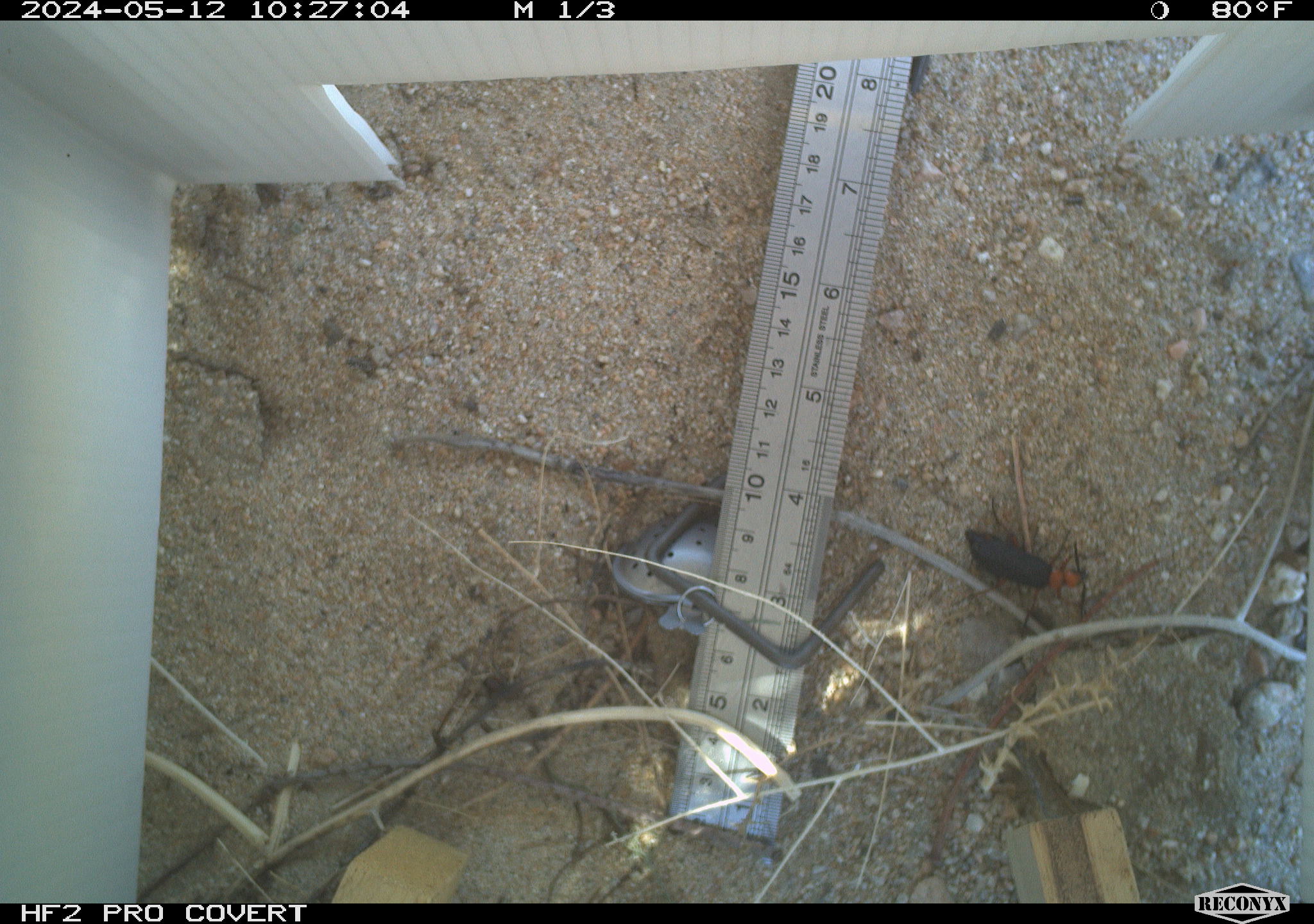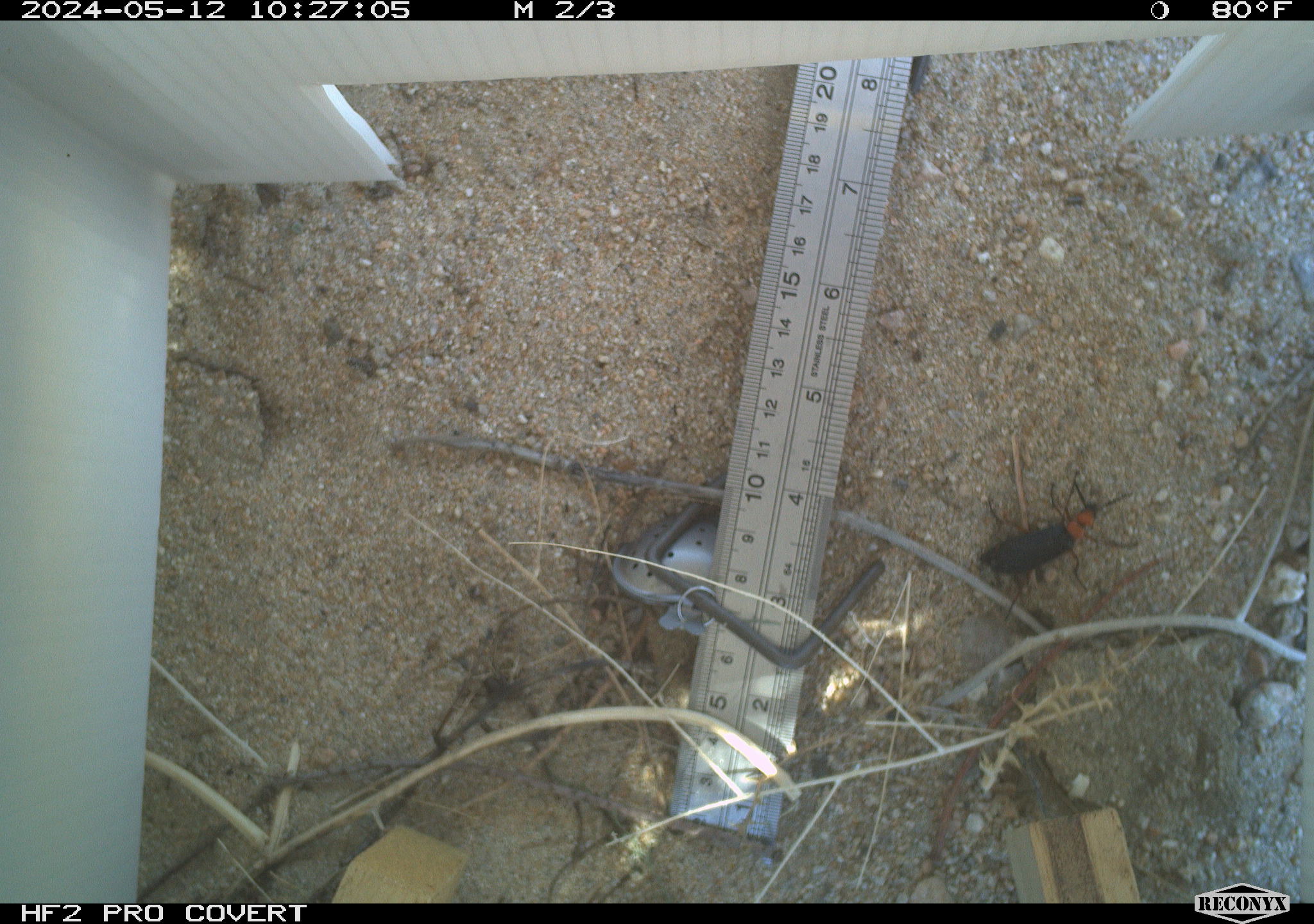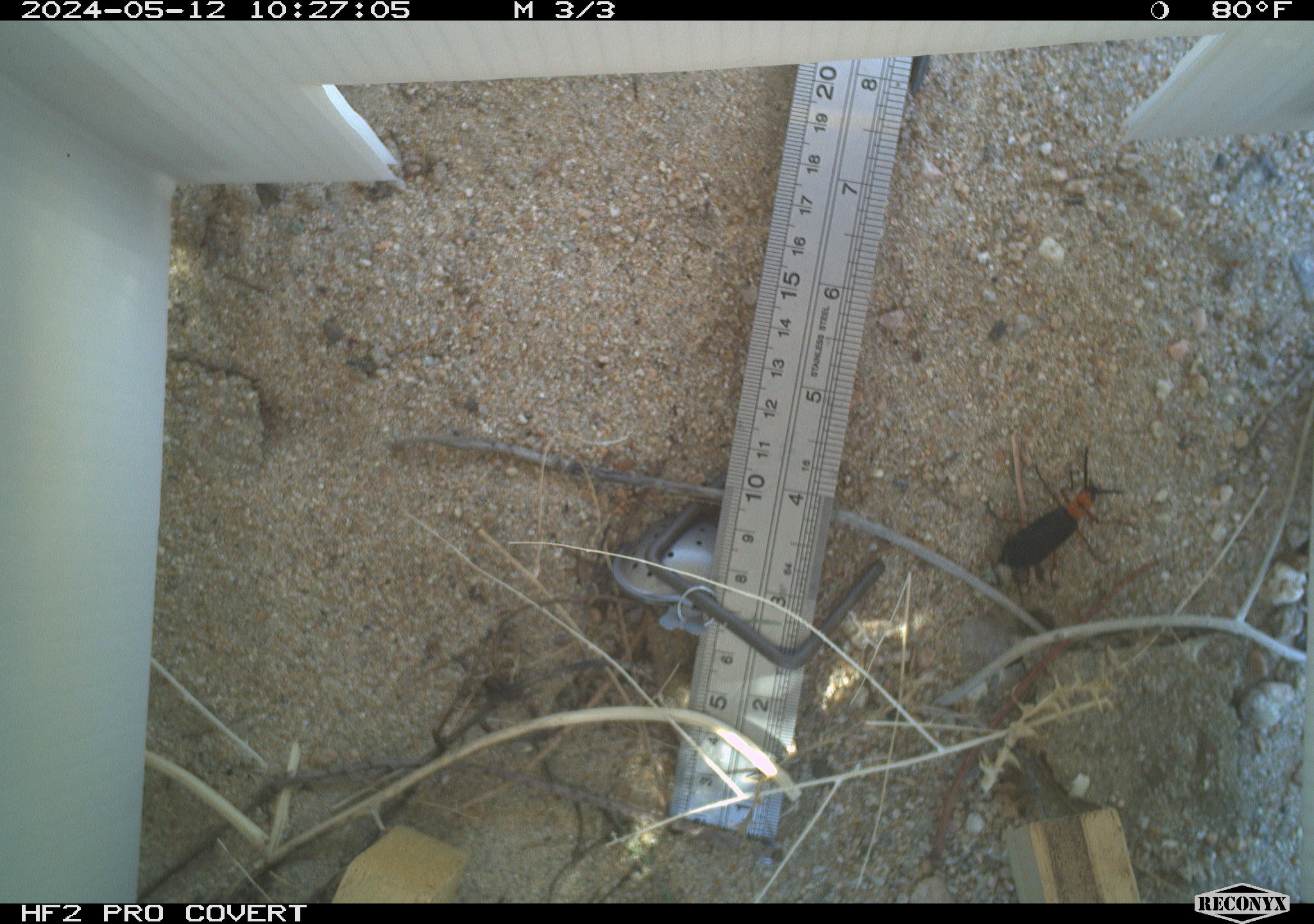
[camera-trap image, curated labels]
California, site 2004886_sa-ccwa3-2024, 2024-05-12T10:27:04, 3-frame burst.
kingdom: Animalia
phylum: Arthropoda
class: Insecta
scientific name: Insecta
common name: insect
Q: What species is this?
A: Insect (Insecta).